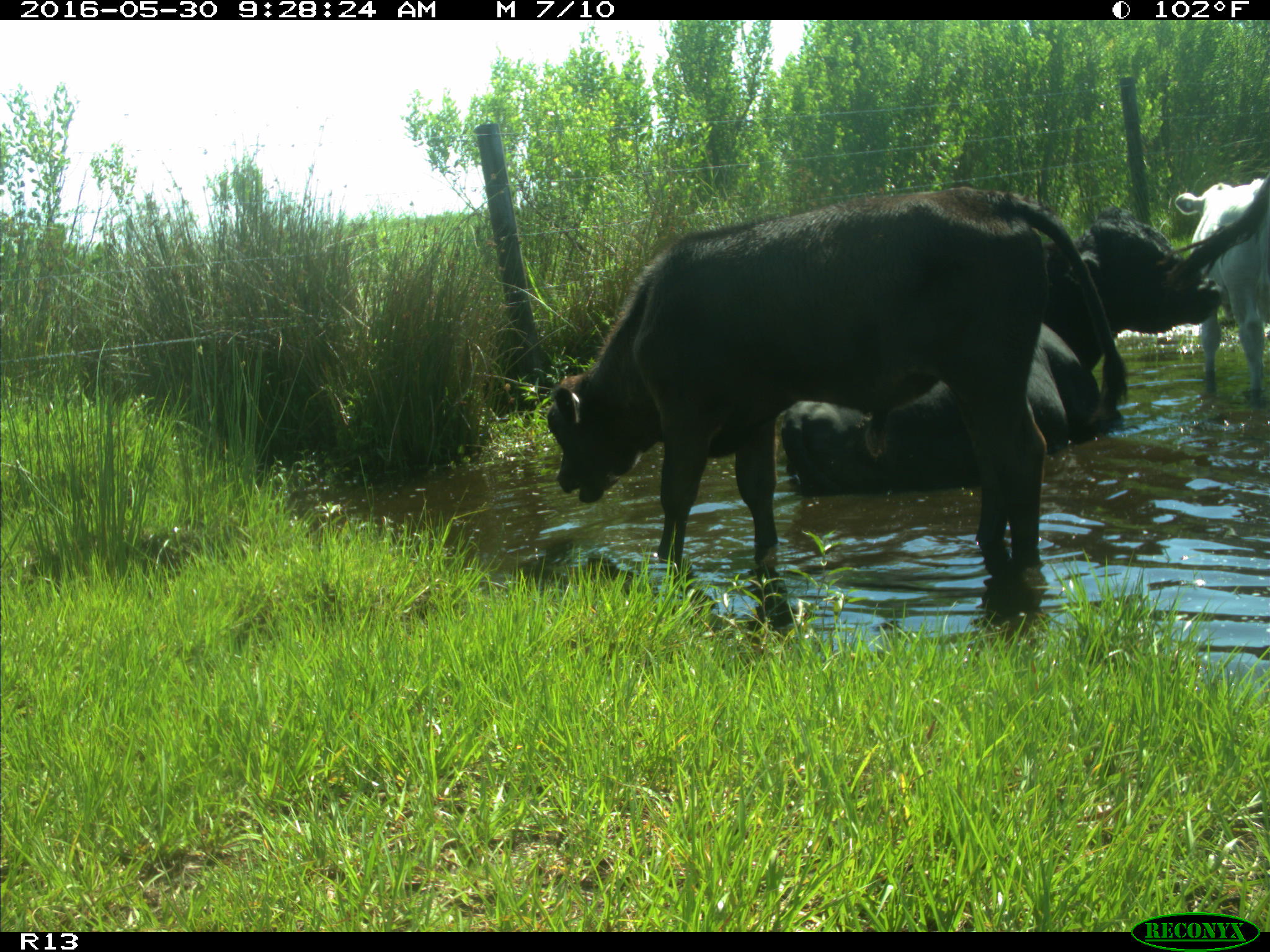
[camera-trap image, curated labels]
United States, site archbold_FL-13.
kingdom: Animalia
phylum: Chordata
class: Mammalia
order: Artiodactyla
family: Bovidae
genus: Bos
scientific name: Bos taurus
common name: domestic cow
Bos taurus (domestic cow).